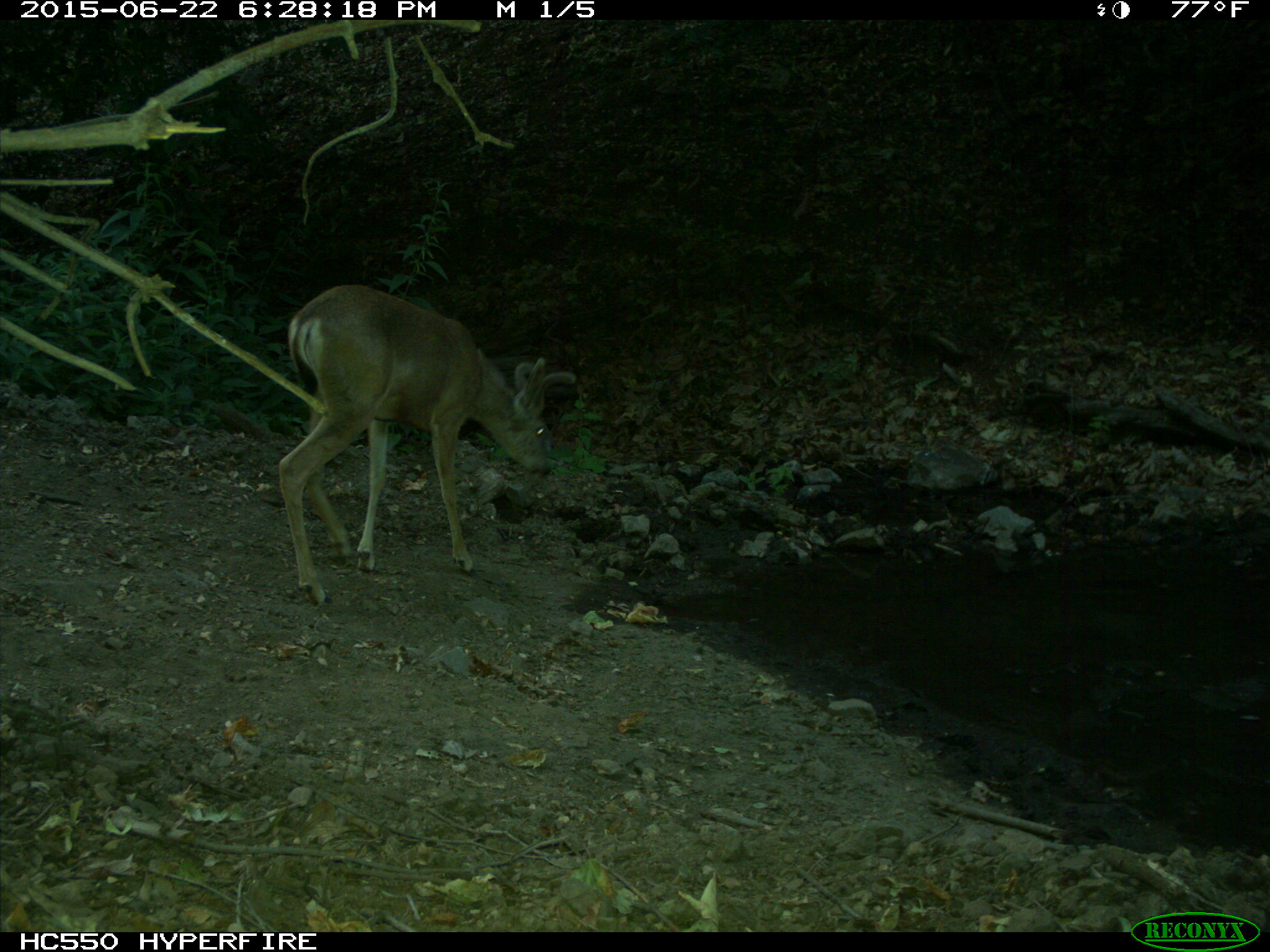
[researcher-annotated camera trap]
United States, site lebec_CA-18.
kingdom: Animalia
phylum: Chordata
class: Mammalia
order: Artiodactyla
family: Cervidae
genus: Odocoileus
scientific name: Odocoileus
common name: deer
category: unidentified deer